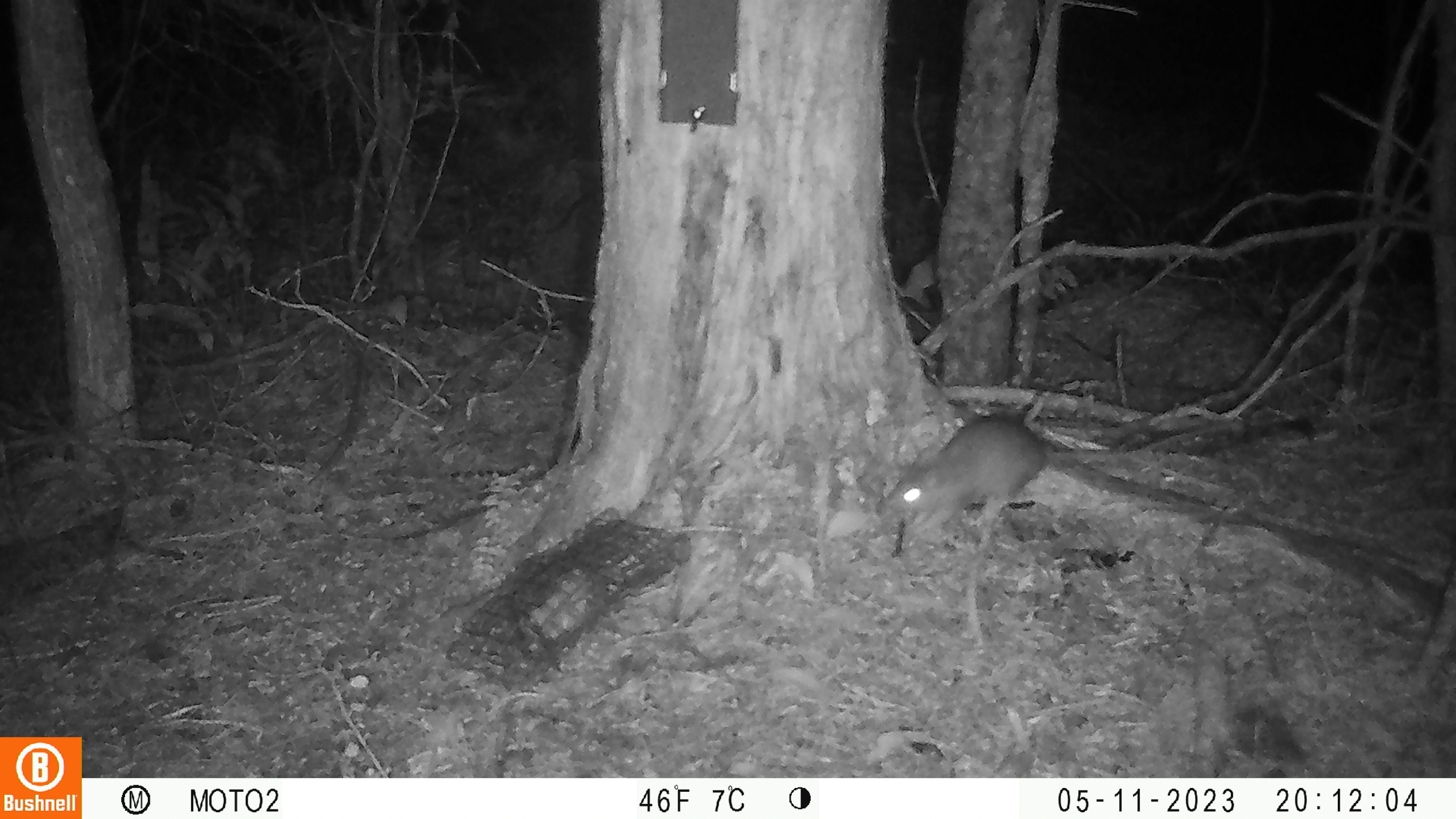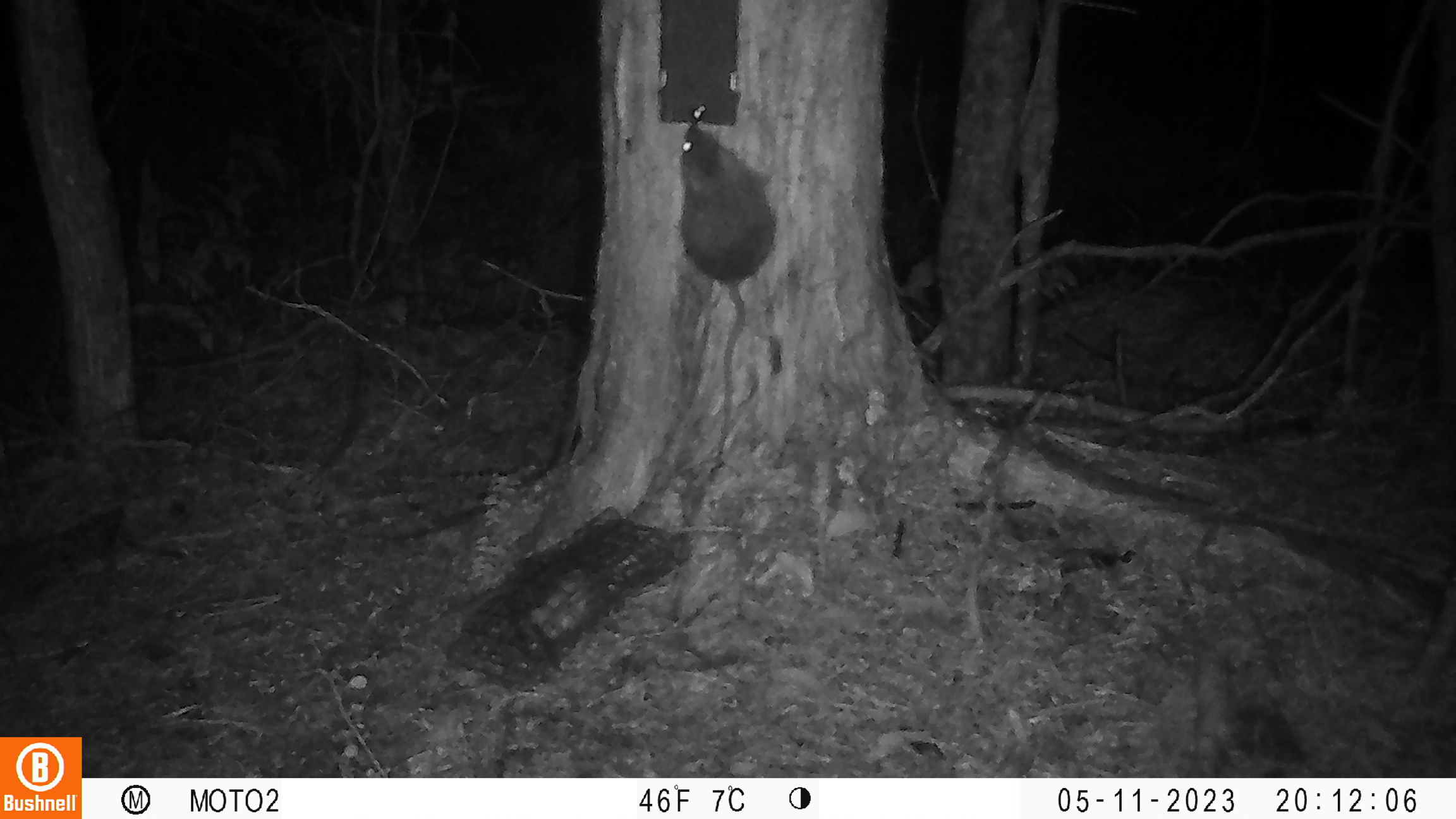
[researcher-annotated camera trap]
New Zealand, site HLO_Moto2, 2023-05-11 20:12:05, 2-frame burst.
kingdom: Animalia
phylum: Chordata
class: Mammalia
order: Rodentia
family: Muridae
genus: Rattus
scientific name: Rattus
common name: rat